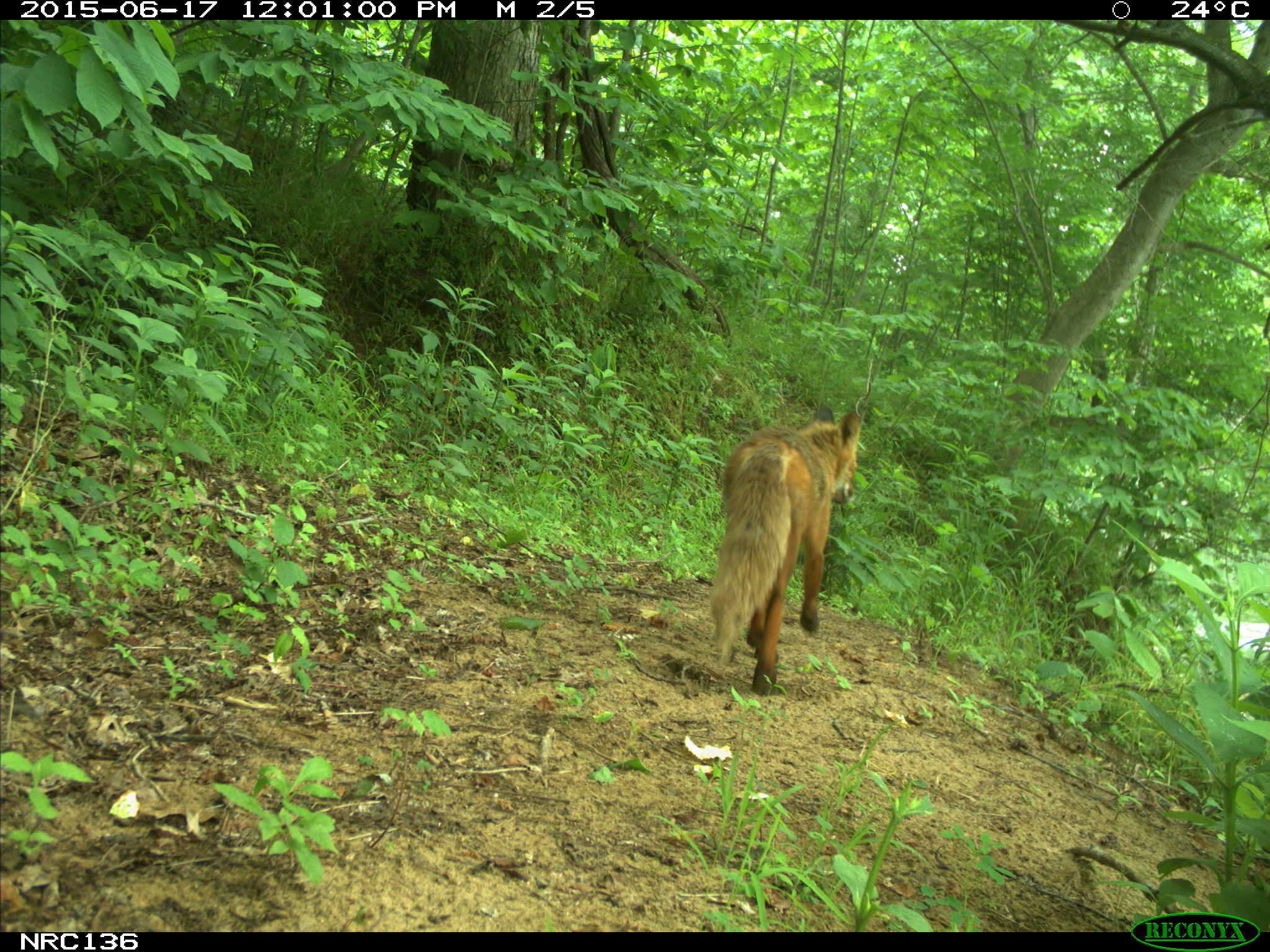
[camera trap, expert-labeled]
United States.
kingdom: Animalia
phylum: Chordata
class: Mammalia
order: Carnivora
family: Canidae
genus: Vulpes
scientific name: Vulpes vulpes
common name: red fox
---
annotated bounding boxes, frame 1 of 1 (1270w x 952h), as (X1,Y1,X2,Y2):
Red Fox: (704,401,863,698)